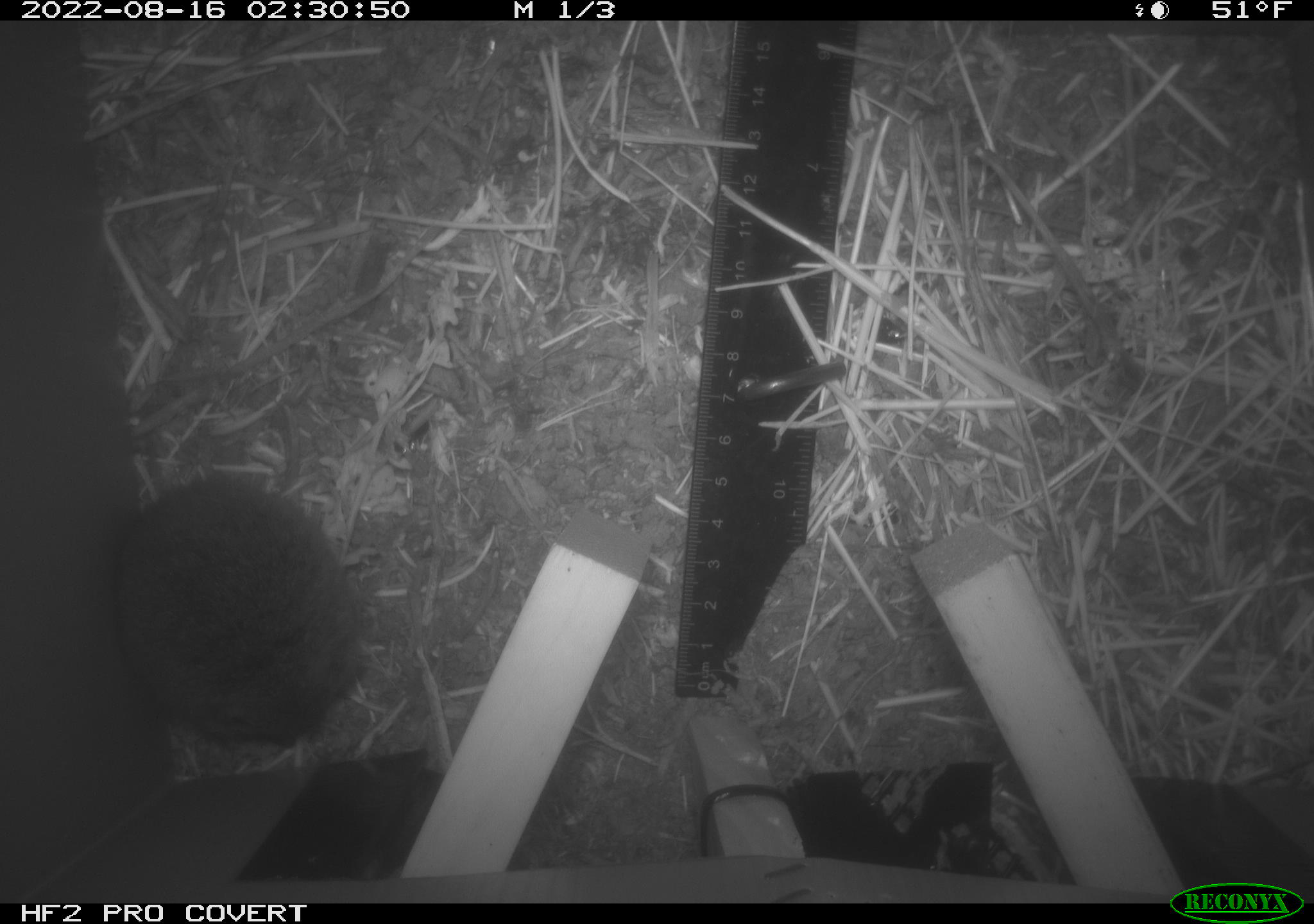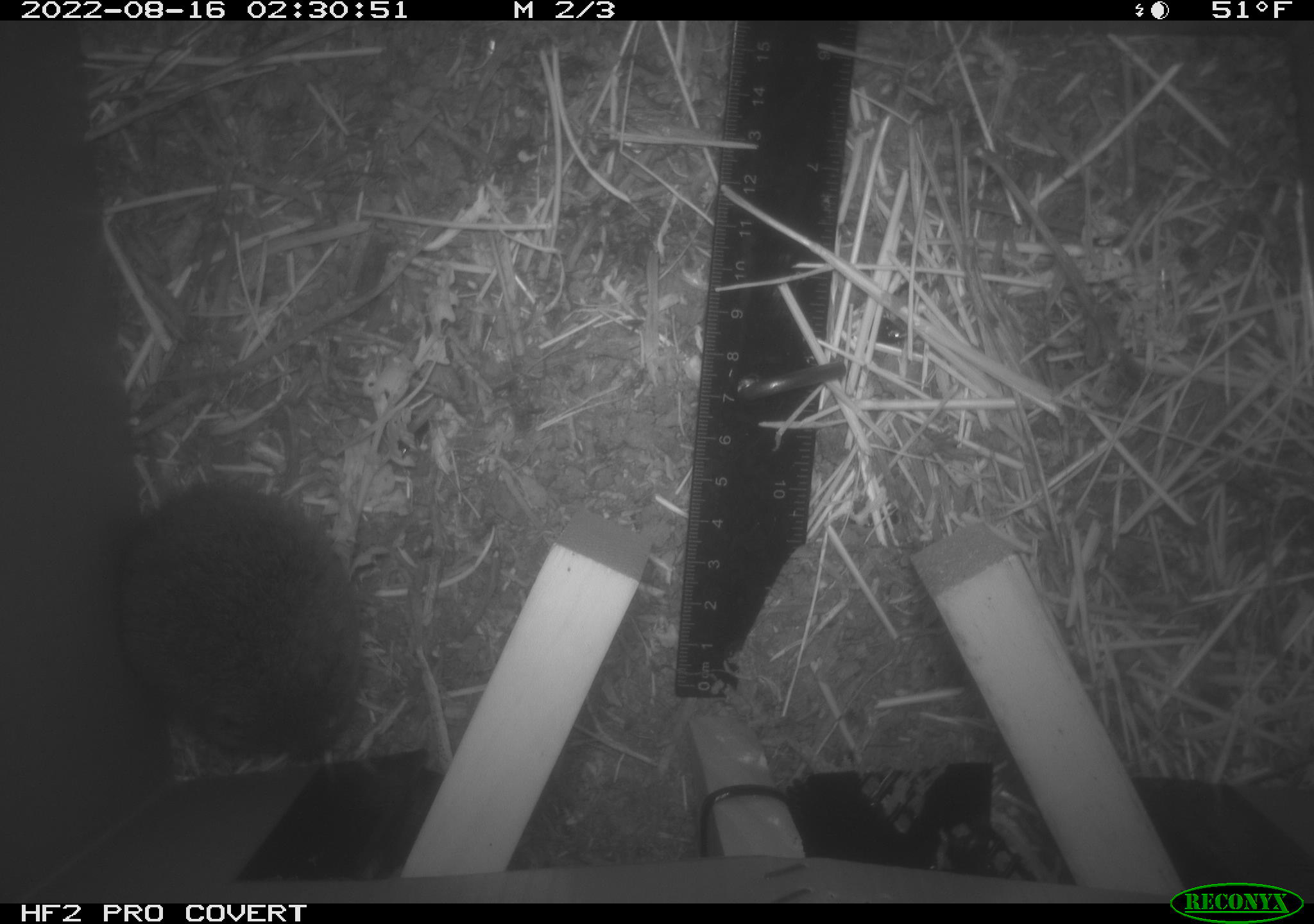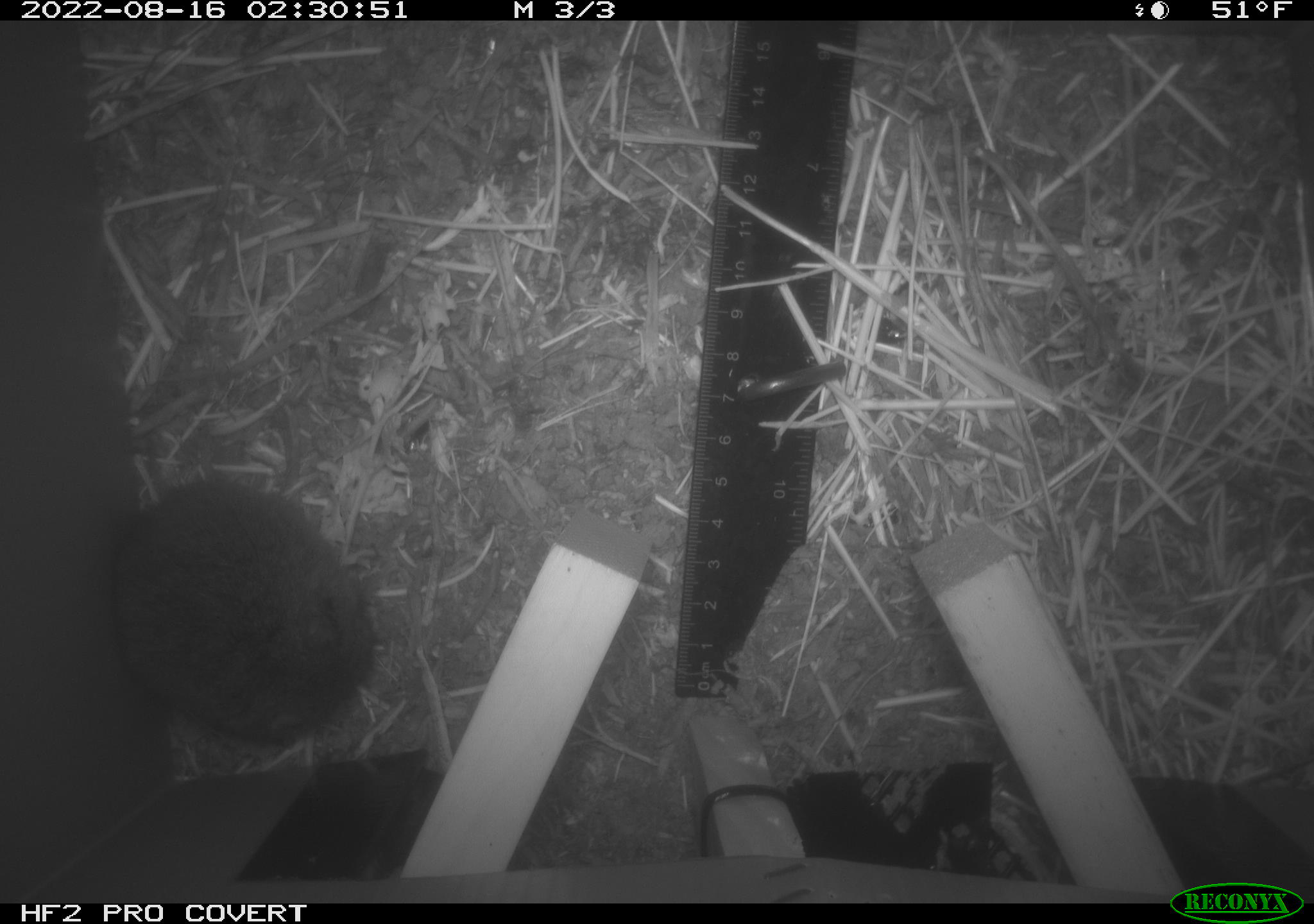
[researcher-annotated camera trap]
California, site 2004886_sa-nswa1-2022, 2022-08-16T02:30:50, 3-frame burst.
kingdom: Animalia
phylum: Chordata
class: Mammalia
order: Rodentia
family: Cricetidae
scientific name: Cricetidae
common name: hamsters, voles, lemmings, and allies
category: cricetidae family